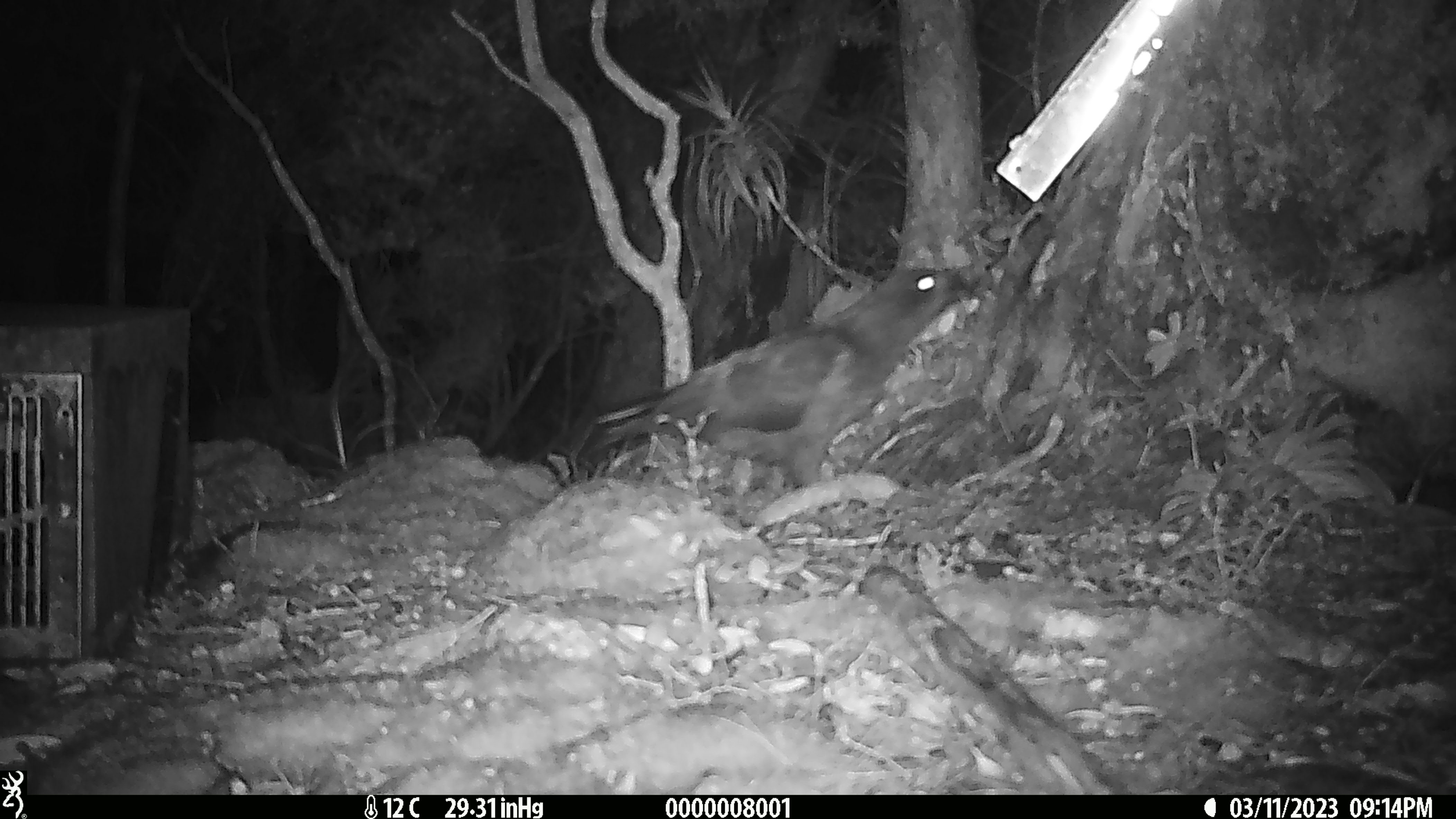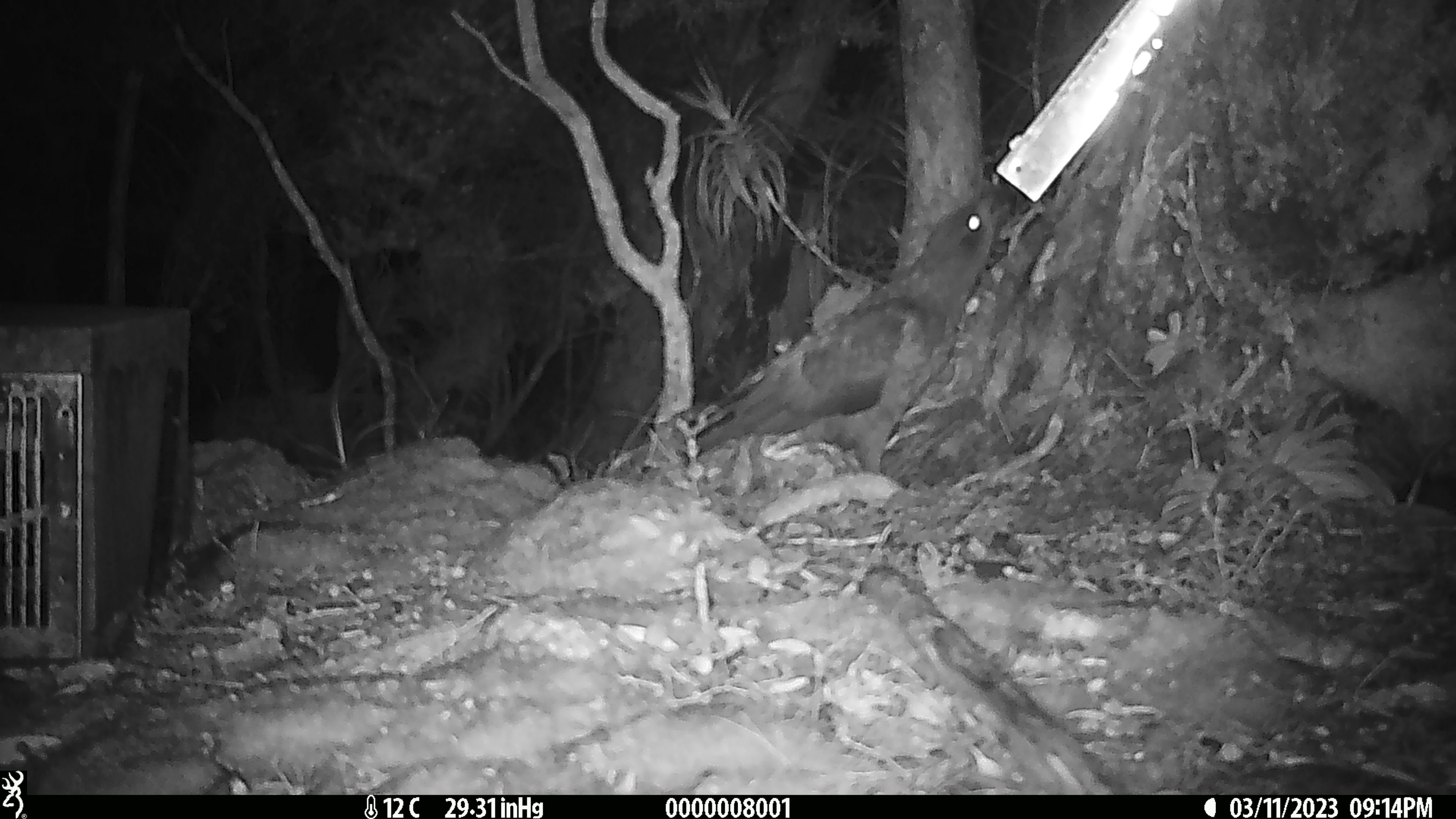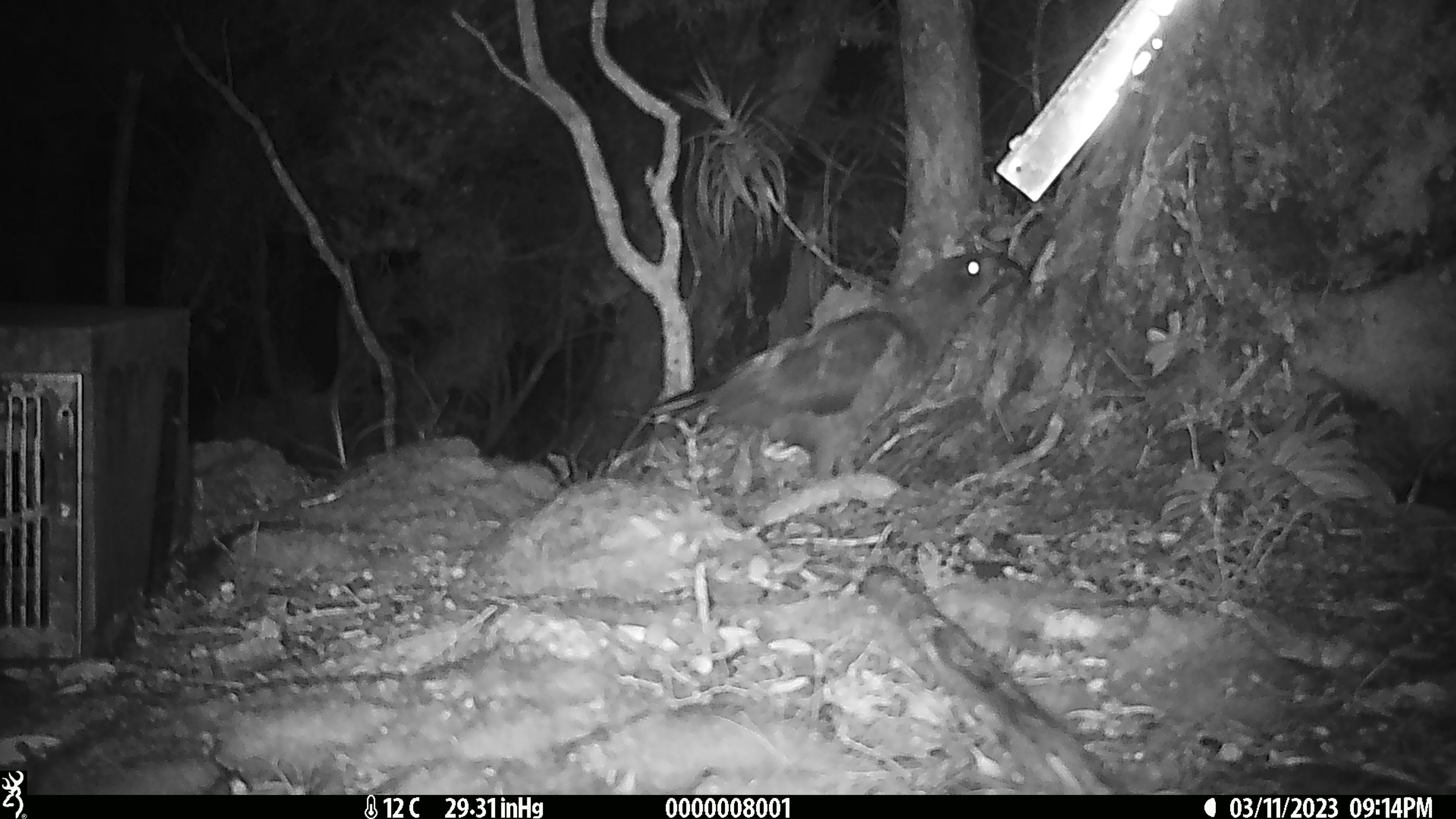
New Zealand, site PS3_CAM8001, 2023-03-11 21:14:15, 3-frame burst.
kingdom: Animalia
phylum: Chordata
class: Aves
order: Psittaciformes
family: Strigopidae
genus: Nestor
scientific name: Nestor notabilis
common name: kea